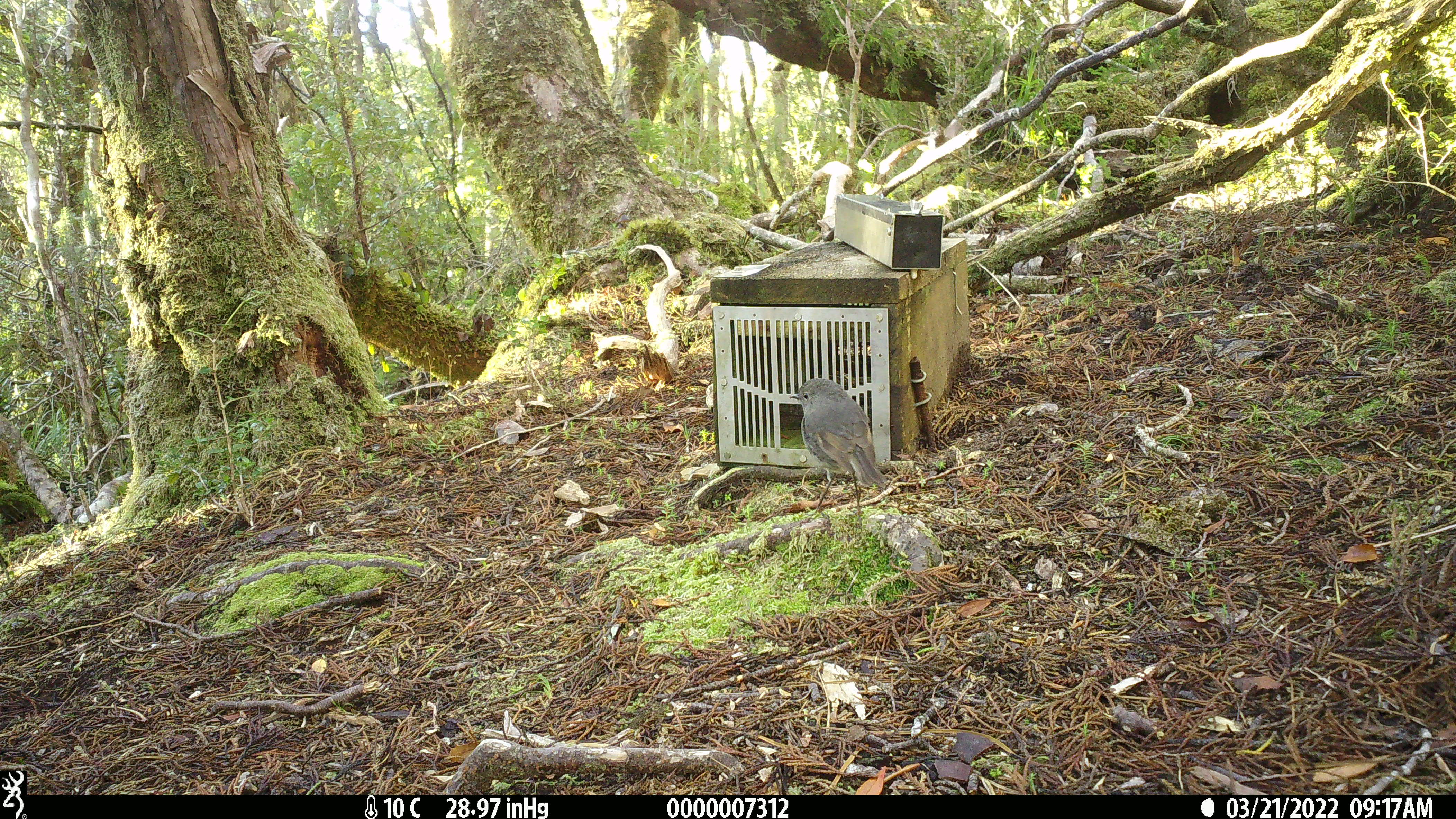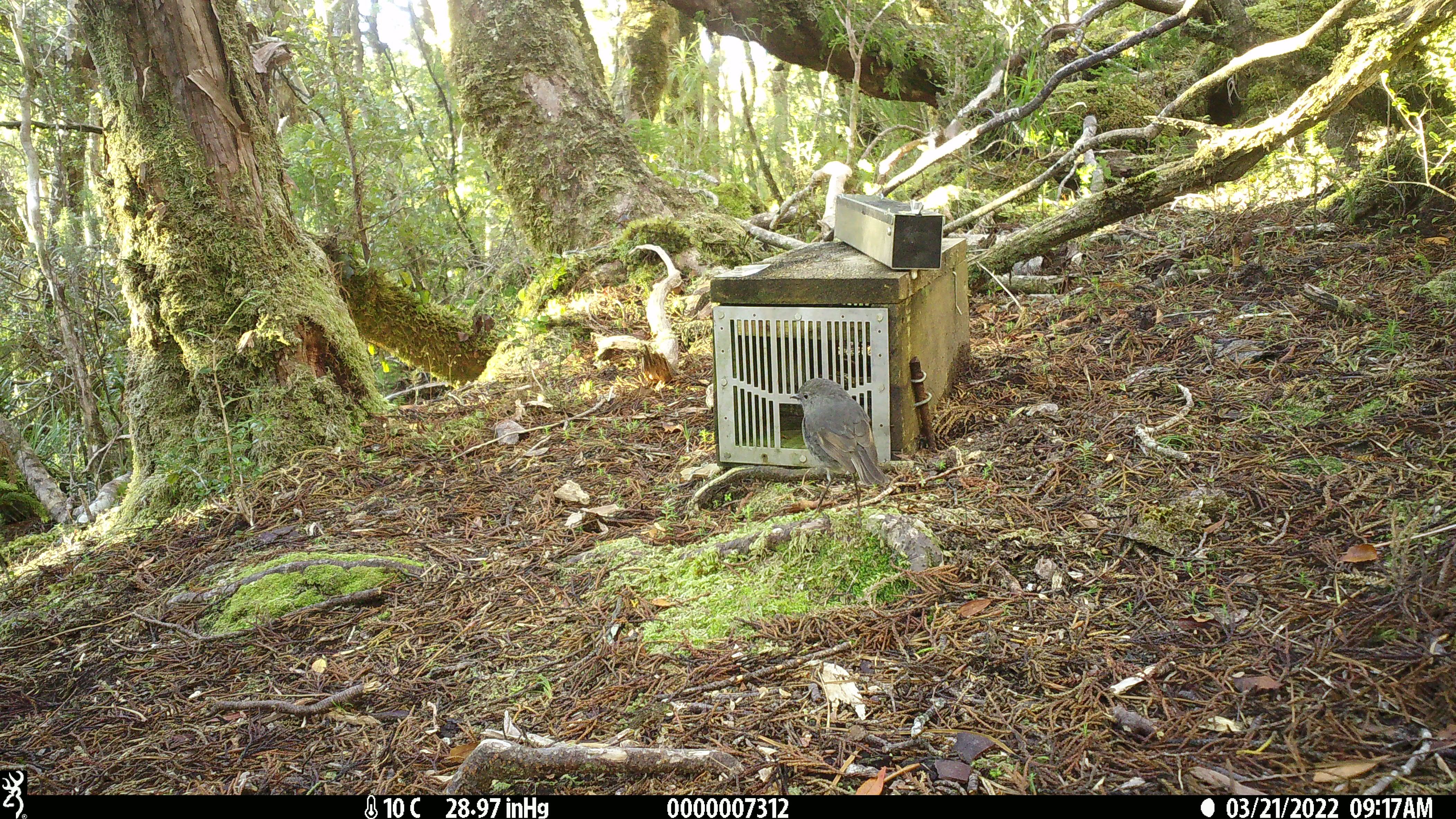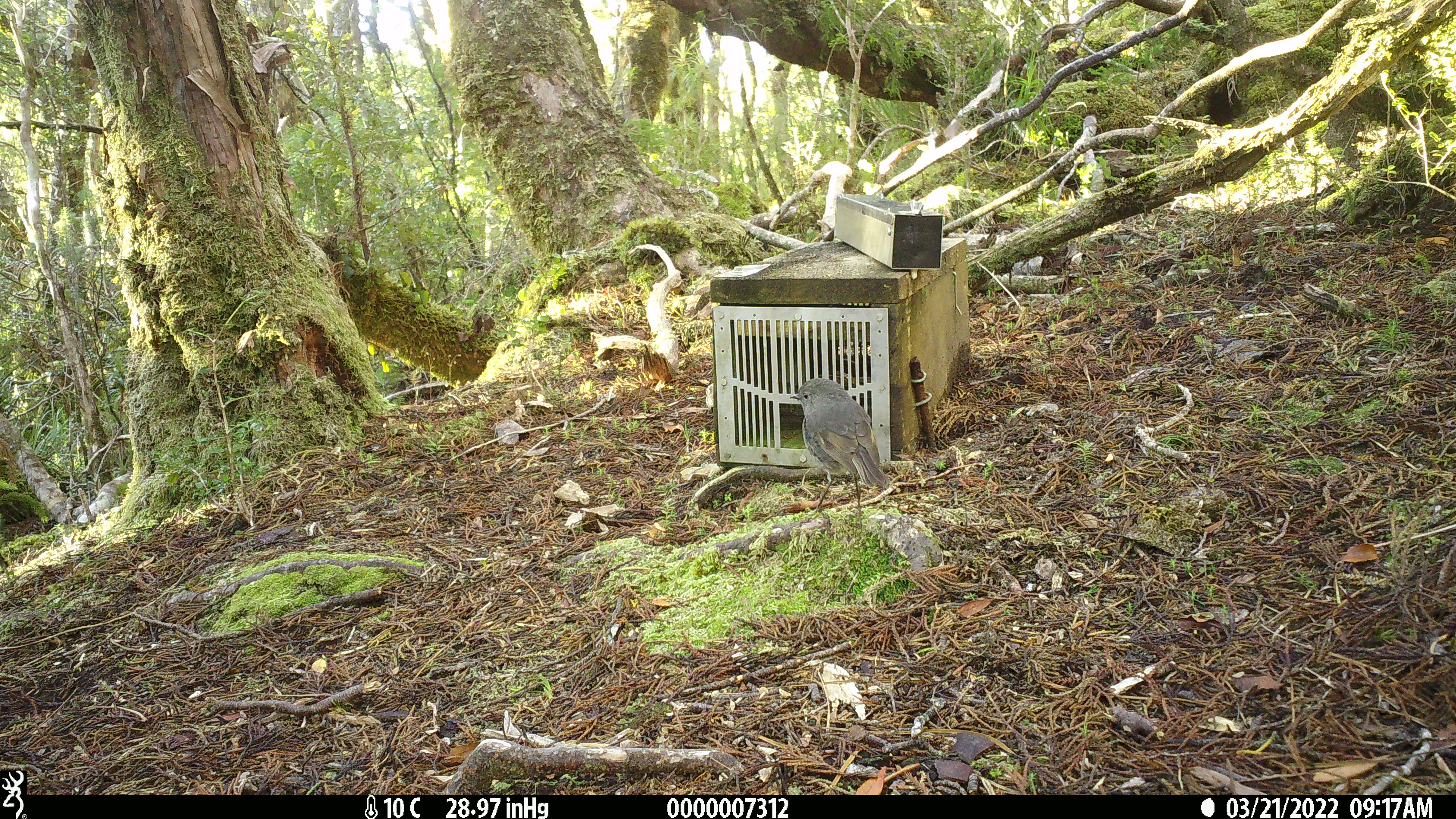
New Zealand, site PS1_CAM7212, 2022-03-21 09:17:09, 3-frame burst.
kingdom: Animalia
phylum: Chordata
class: Aves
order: Passeriformes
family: Petroicidae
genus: Petroica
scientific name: Petroica australis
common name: new zealand robin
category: robin